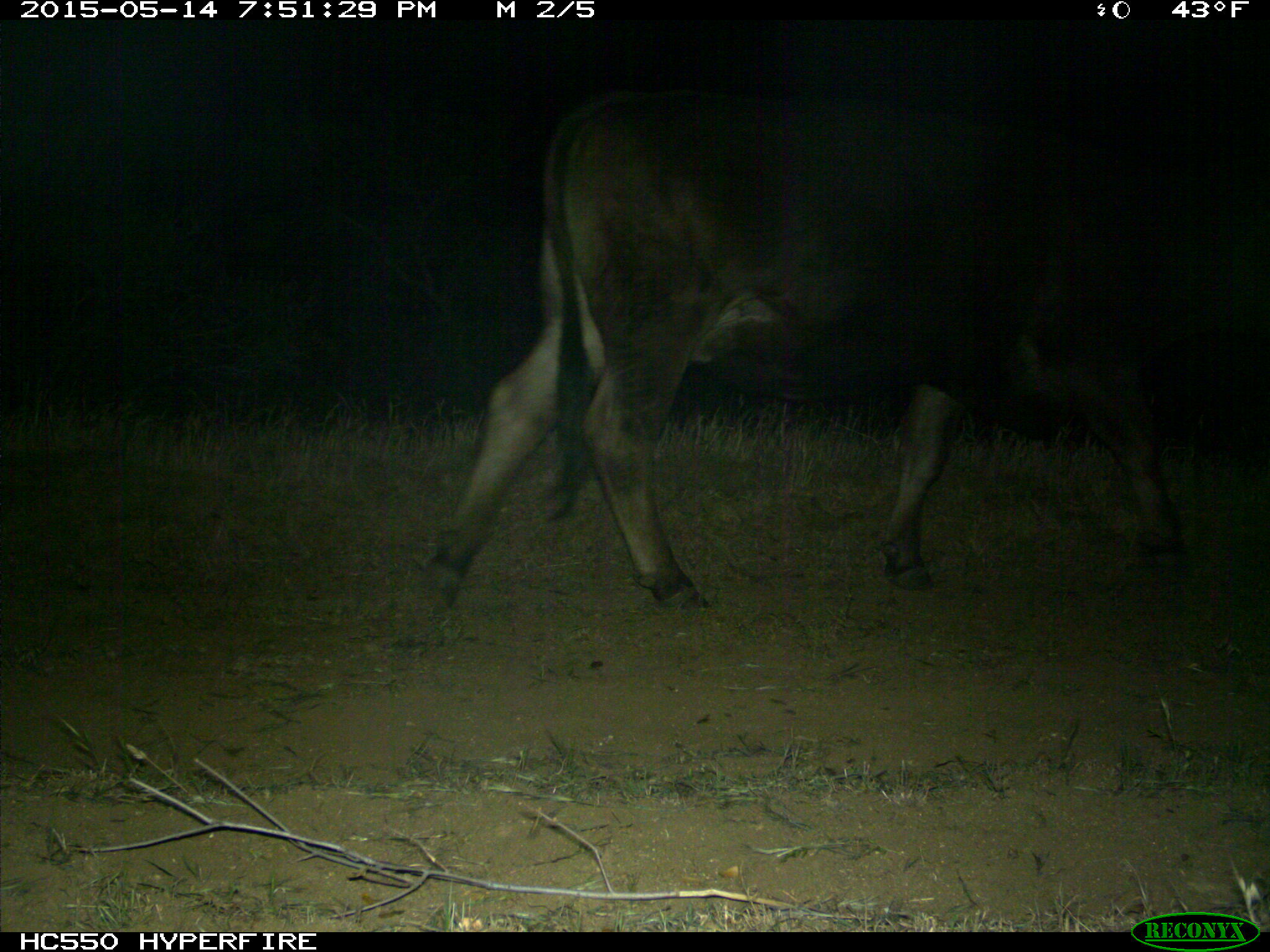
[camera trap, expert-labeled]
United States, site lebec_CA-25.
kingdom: Animalia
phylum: Chordata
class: Mammalia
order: Artiodactyla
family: Bovidae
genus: Bos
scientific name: Bos taurus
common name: domestic cow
Bos taurus (domestic cow).